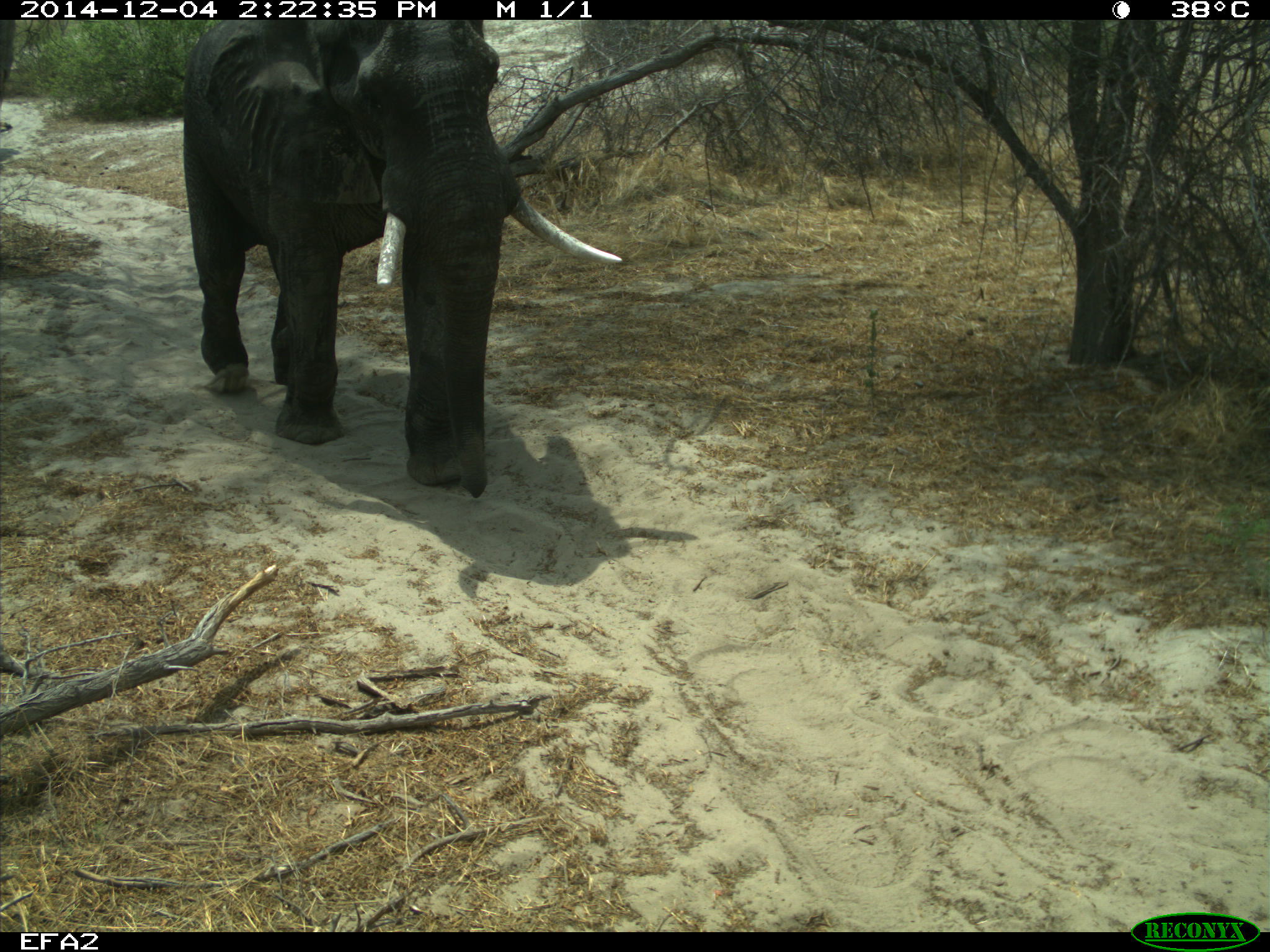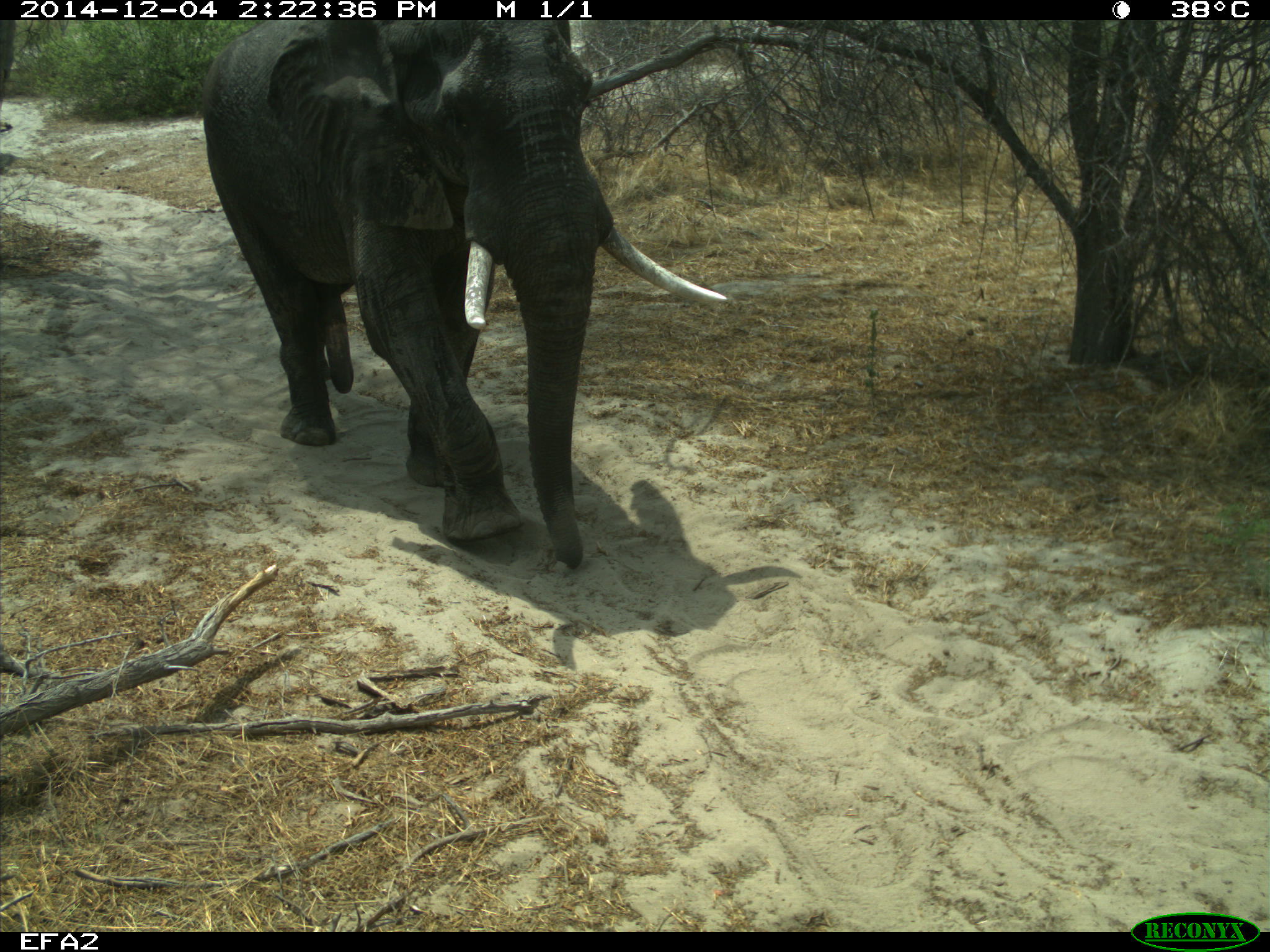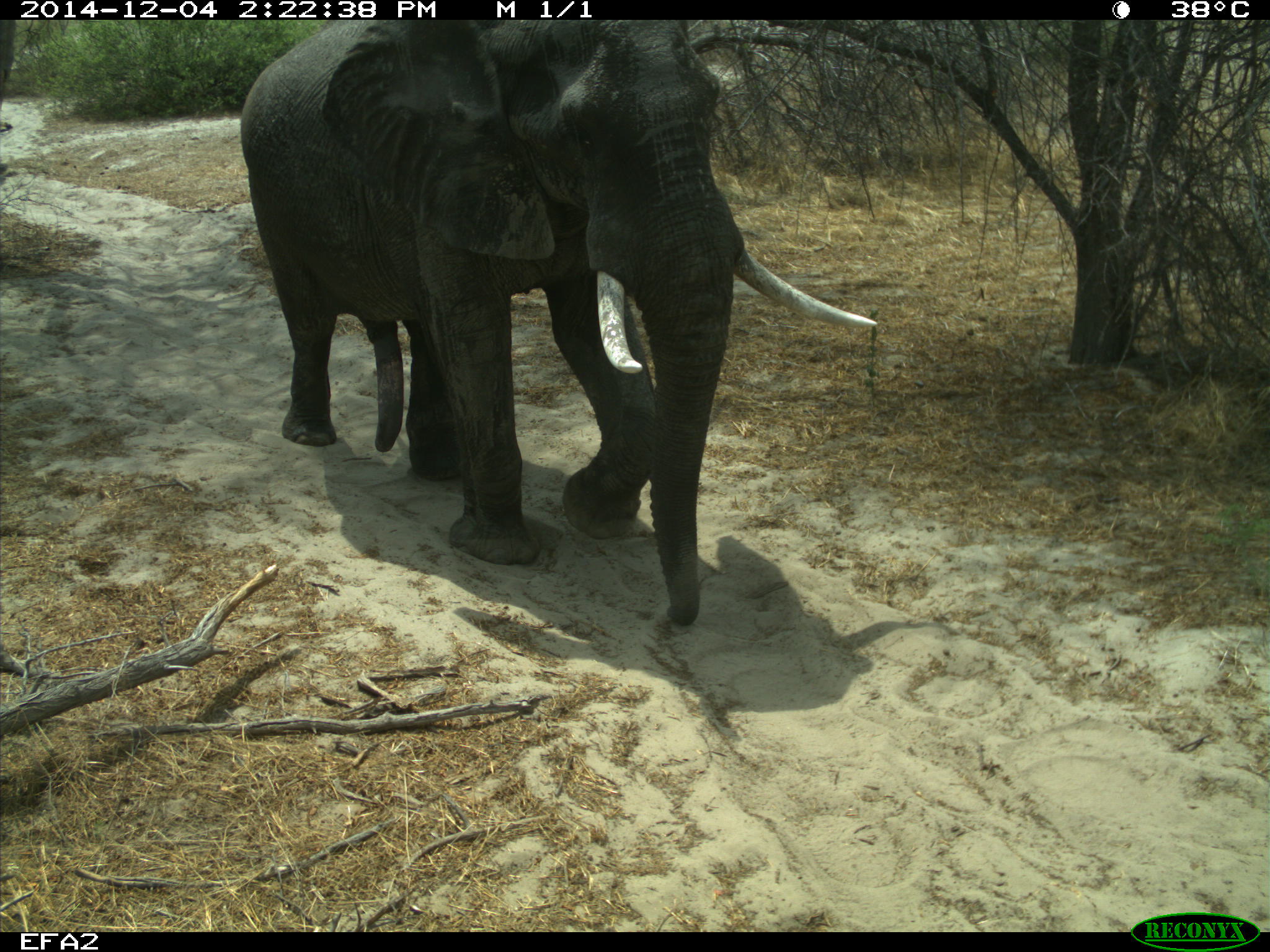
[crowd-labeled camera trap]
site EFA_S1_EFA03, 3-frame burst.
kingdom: Animalia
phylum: Chordata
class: Mammalia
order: Proboscidea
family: Elephantidae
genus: Loxodonta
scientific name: Loxodonta africana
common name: african bush elephant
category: elephant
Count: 1.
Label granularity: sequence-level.